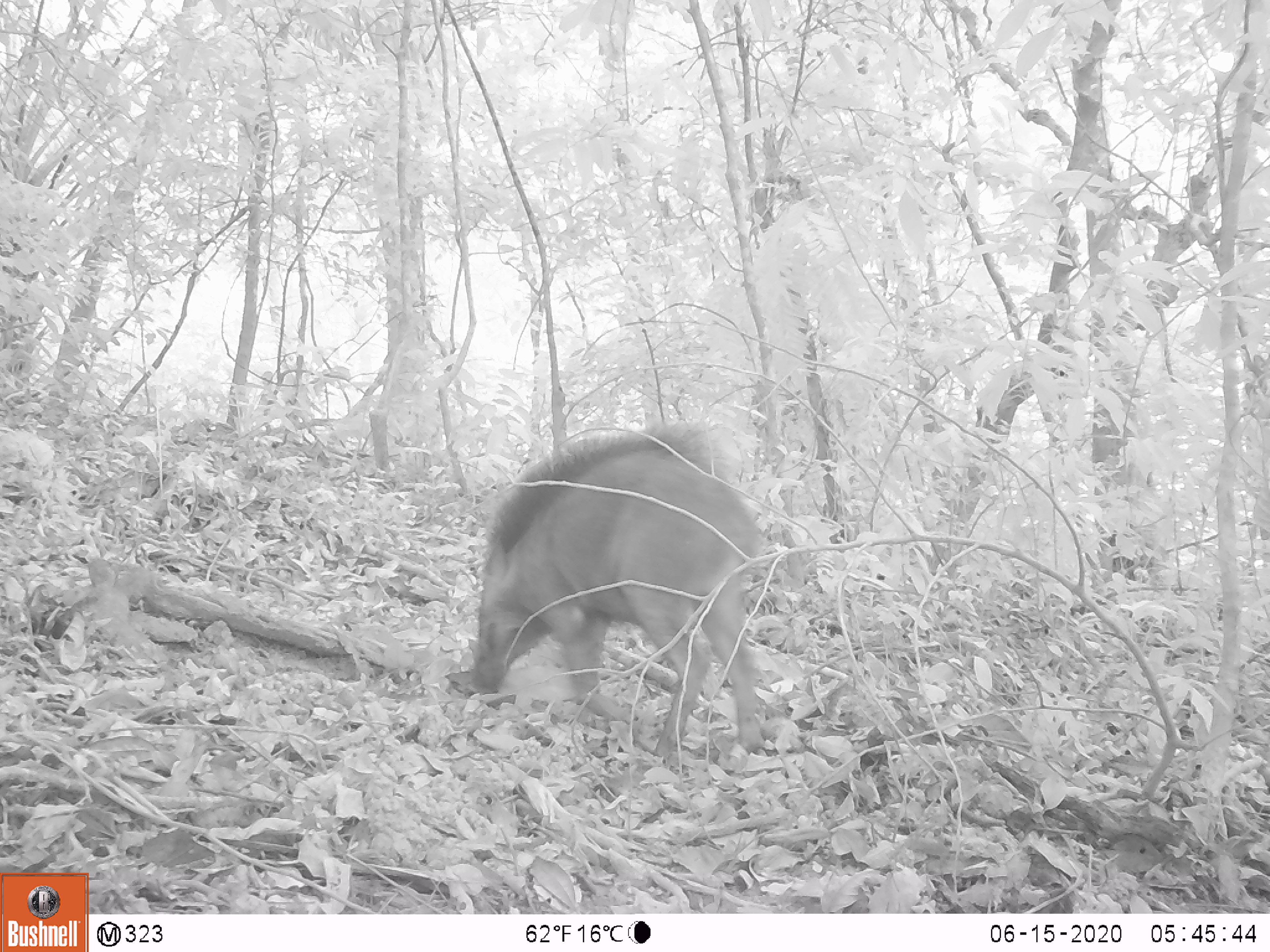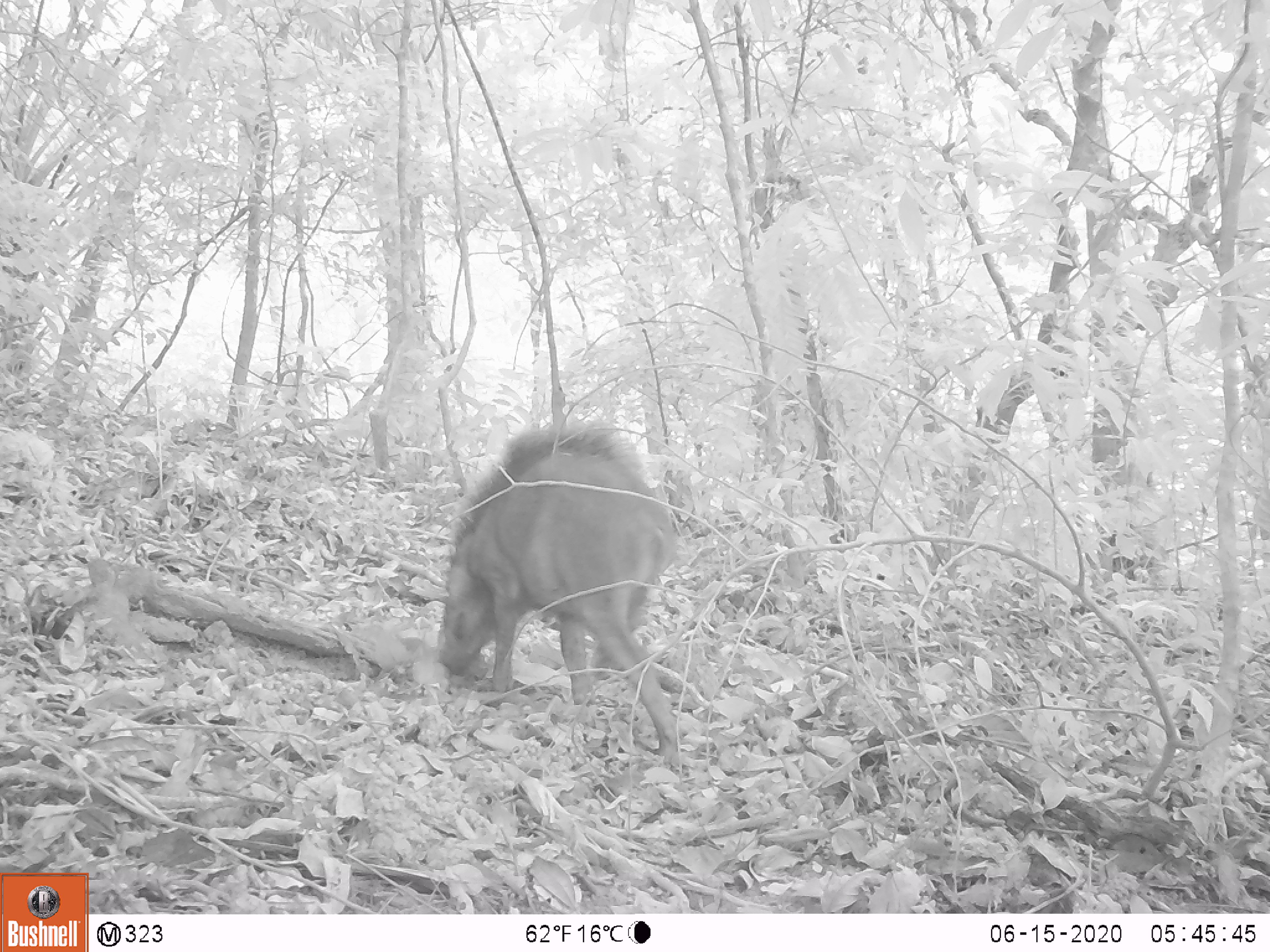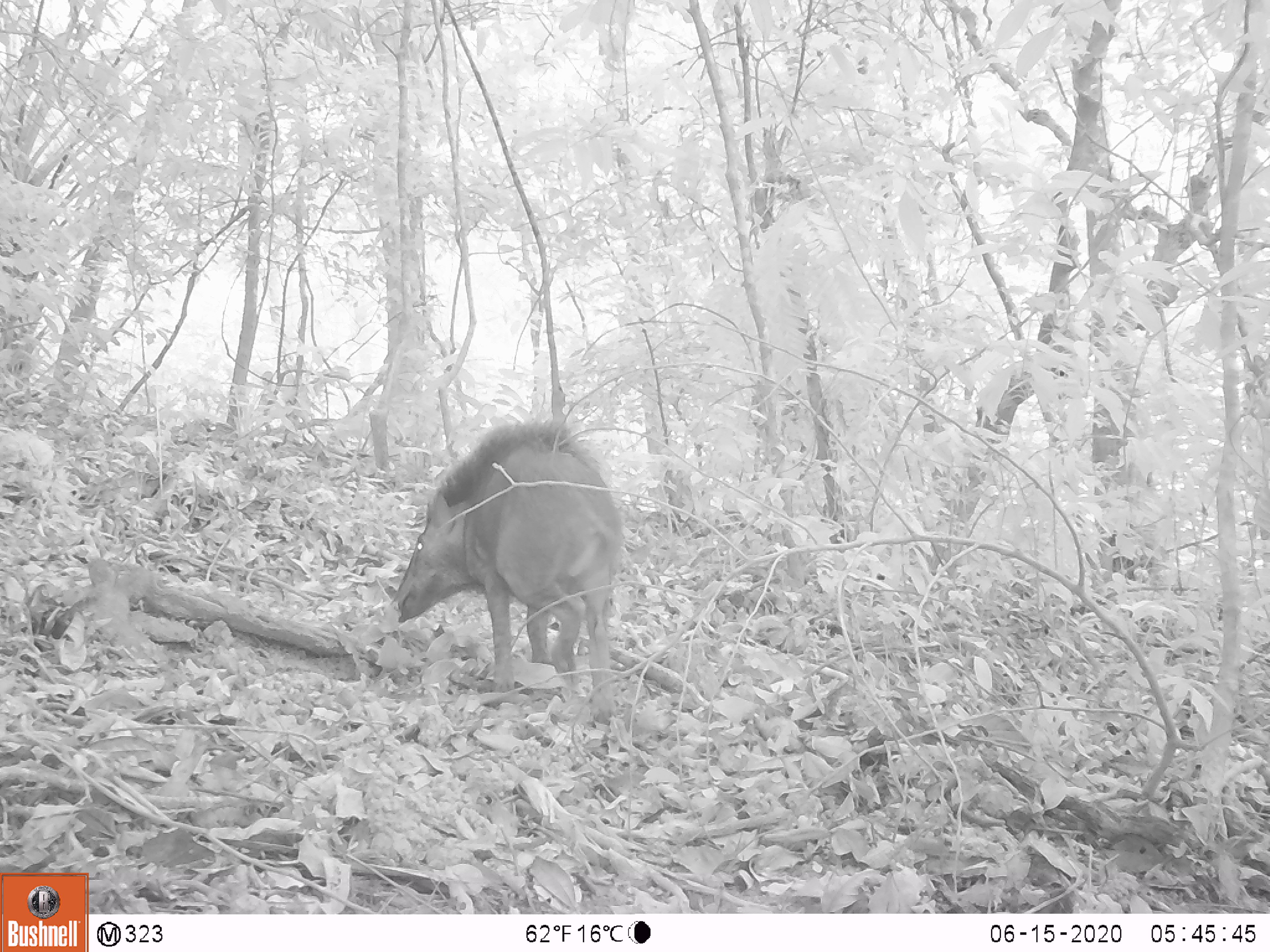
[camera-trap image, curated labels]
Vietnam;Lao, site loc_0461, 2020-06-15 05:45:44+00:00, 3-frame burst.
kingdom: Animalia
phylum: Chordata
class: Mammalia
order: Artiodactyla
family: Suidae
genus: Sus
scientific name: Sus scrofa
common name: eurasian wild pig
Eurasian wild pig (Sus scrofa). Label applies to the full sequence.